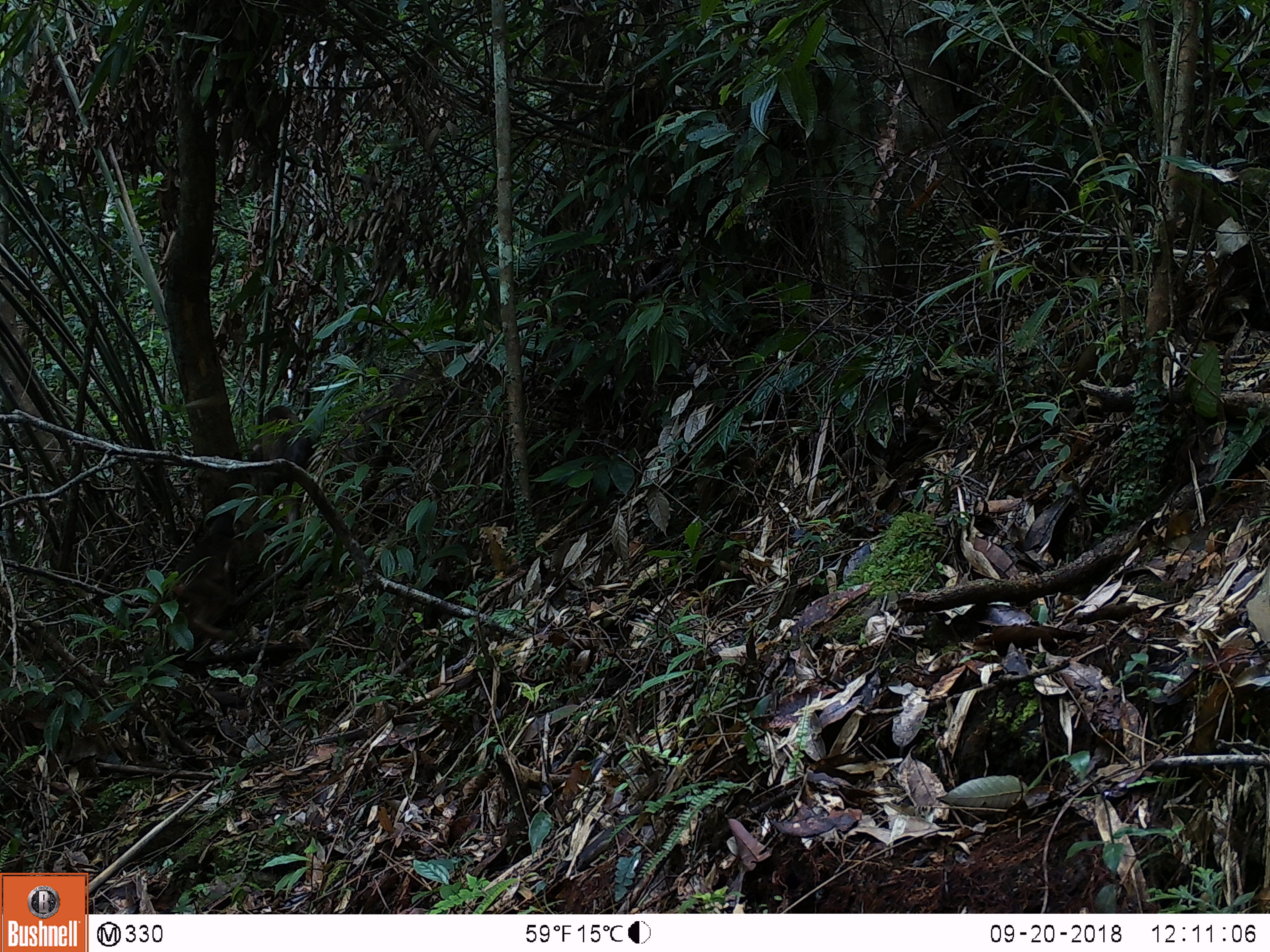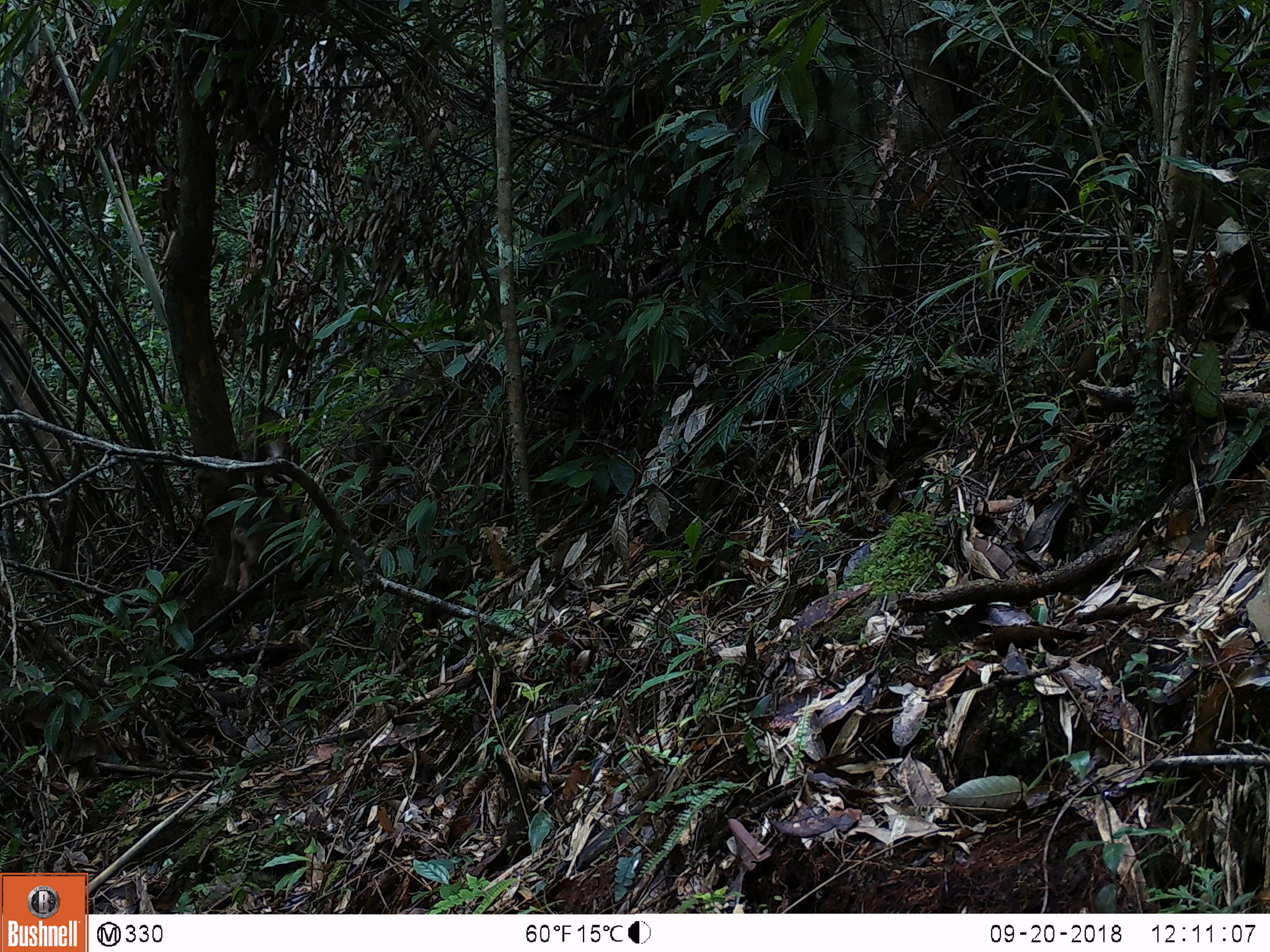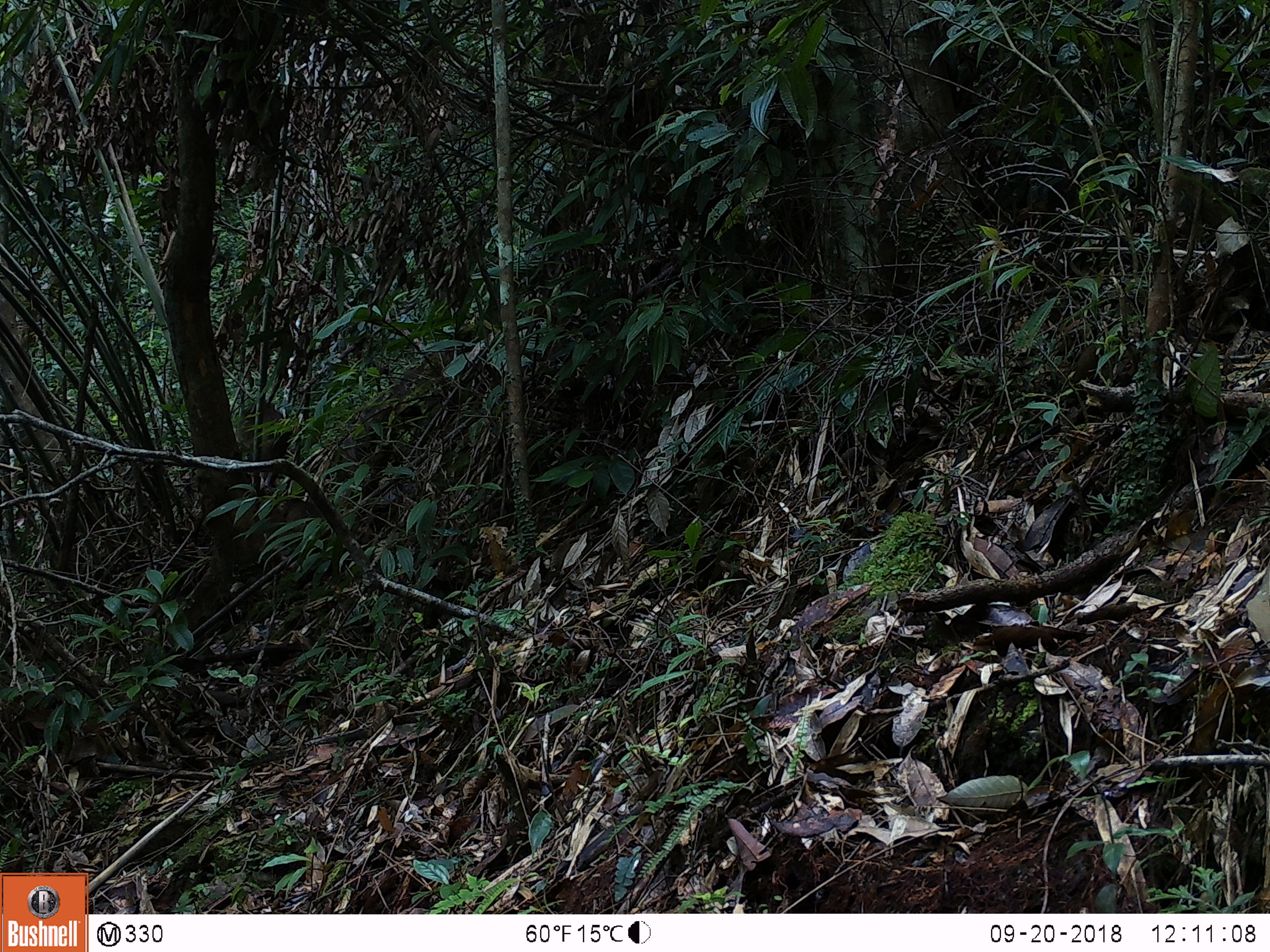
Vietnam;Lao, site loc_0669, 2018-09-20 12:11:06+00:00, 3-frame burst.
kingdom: Animalia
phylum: Chordata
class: Mammalia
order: Primates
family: Cercopithecidae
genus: Macaca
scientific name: Macaca arctoides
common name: stump-tailed macaque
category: stump tailed macaque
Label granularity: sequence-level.